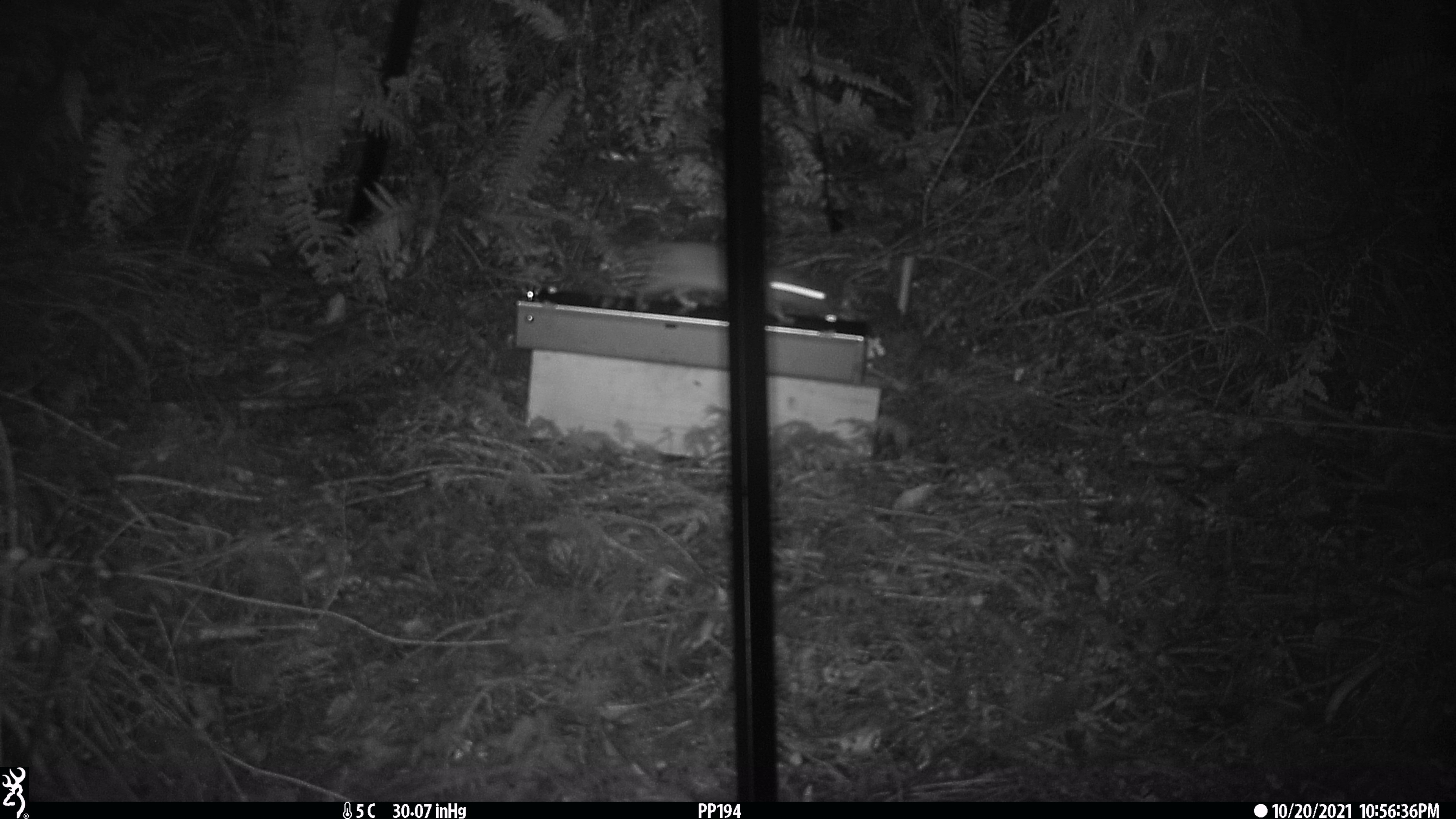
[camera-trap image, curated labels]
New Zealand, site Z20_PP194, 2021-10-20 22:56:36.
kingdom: Animalia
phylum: Chordata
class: Mammalia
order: Rodentia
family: Muridae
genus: Rattus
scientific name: Rattus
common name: rat